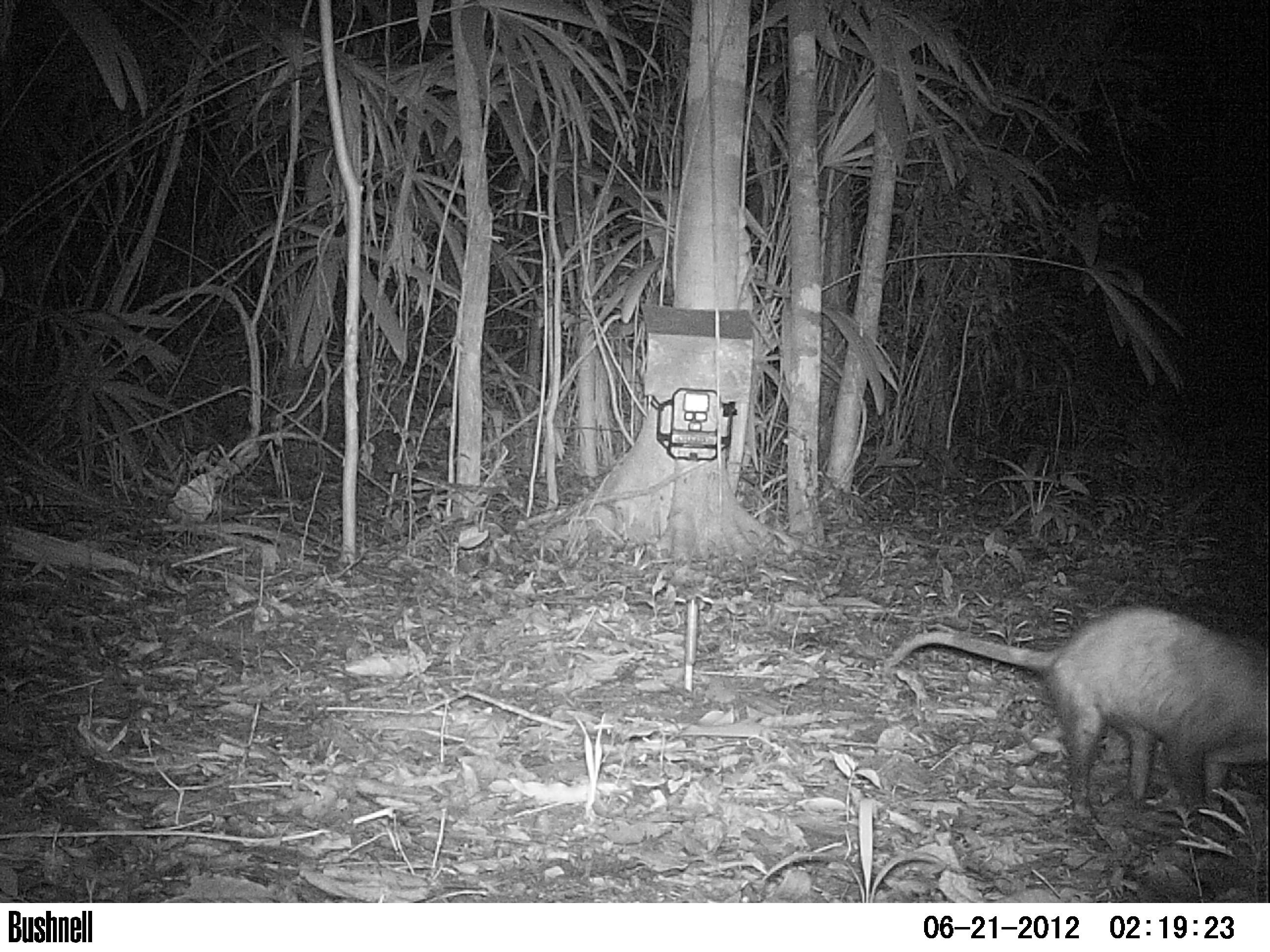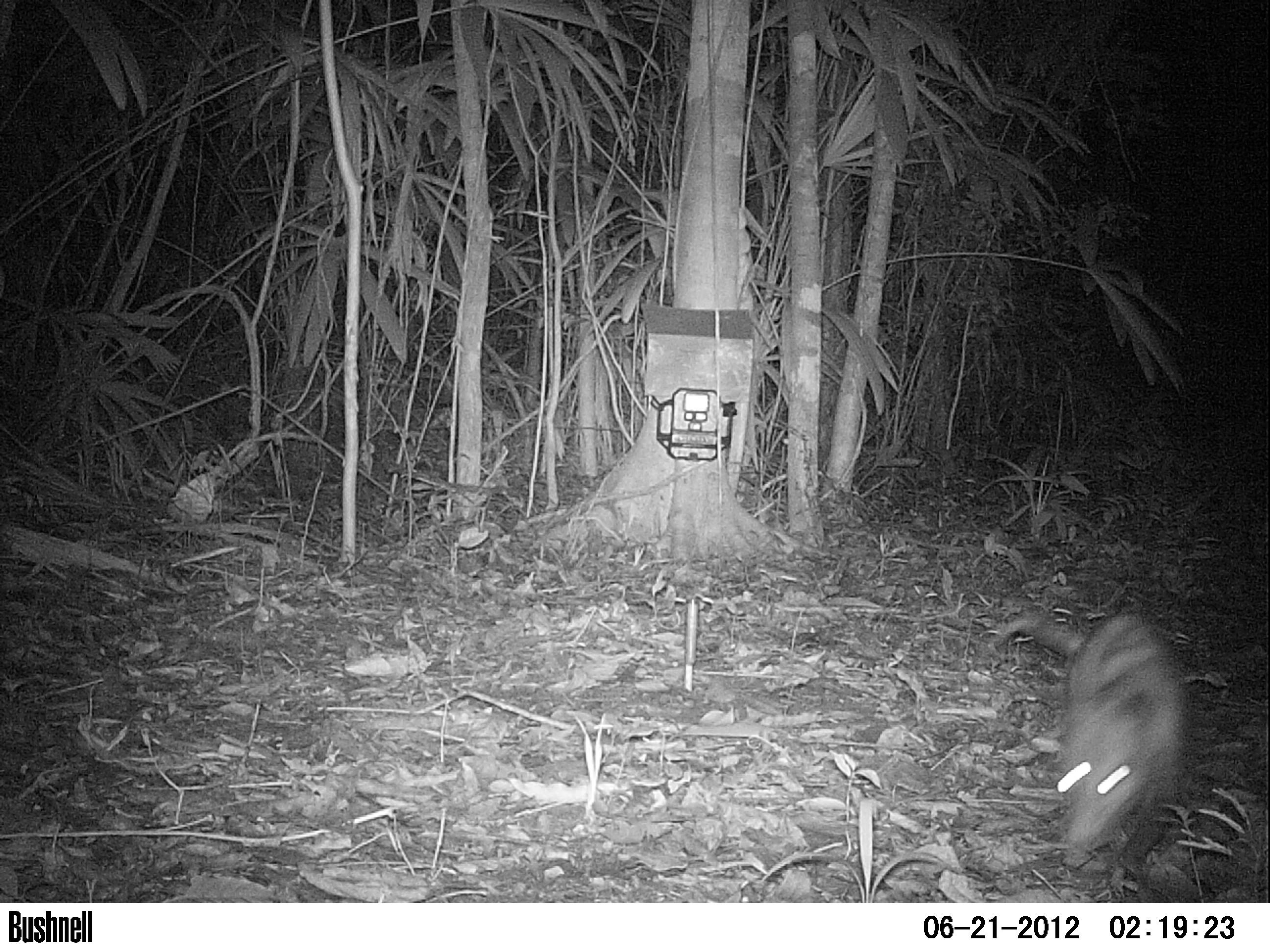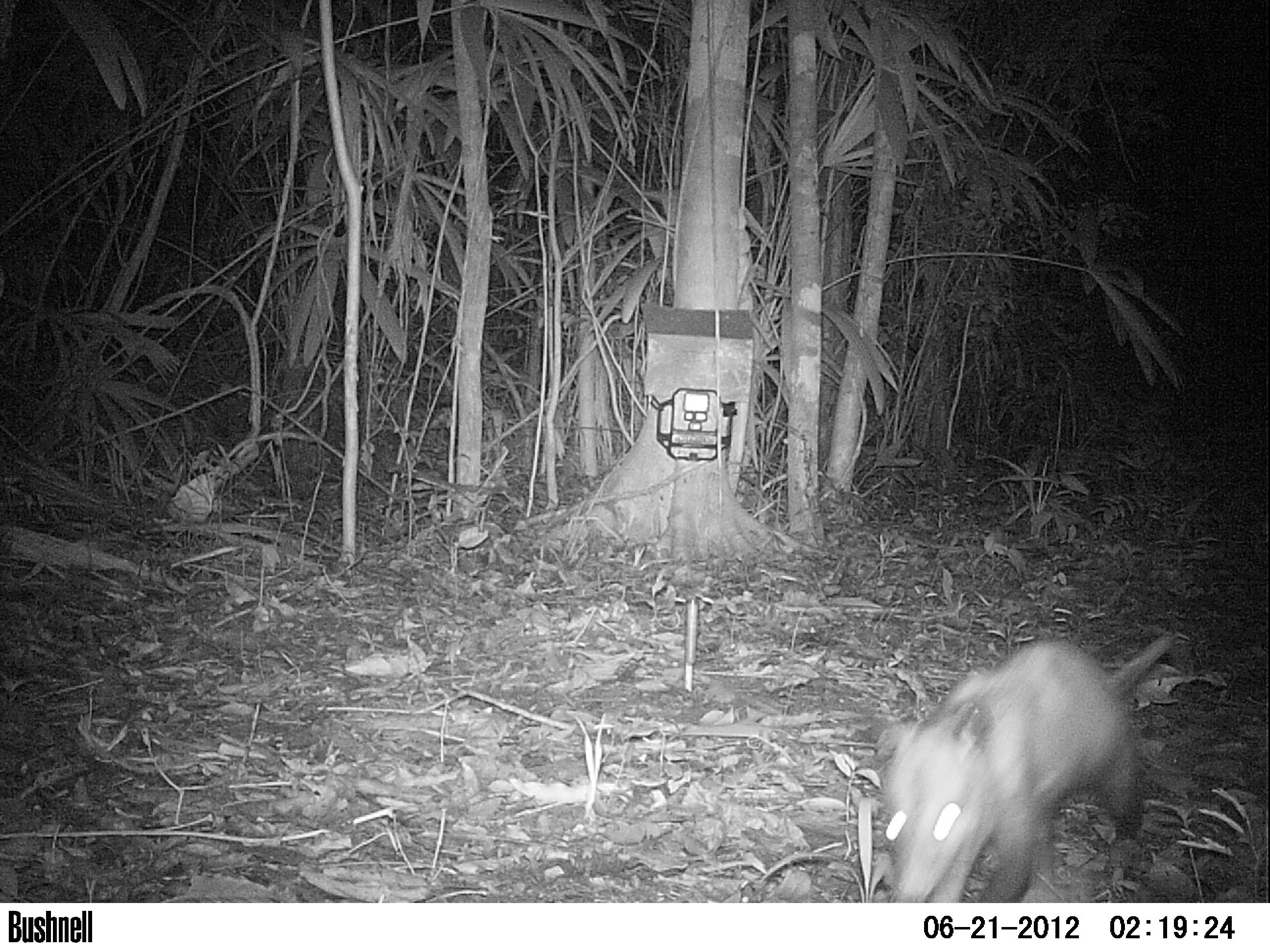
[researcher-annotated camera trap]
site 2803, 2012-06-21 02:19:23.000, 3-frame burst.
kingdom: Animalia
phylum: Chordata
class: Mammalia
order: Didelphimorphia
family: Didelphidae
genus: Didelphis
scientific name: Didelphis virginiana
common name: virginia opossum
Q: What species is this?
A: Didelphis virginiana (virginia opossum).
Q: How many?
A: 1.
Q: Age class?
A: Adult.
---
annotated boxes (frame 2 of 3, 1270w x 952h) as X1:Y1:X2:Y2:
didelphis virginiana: 983:610:1191:881